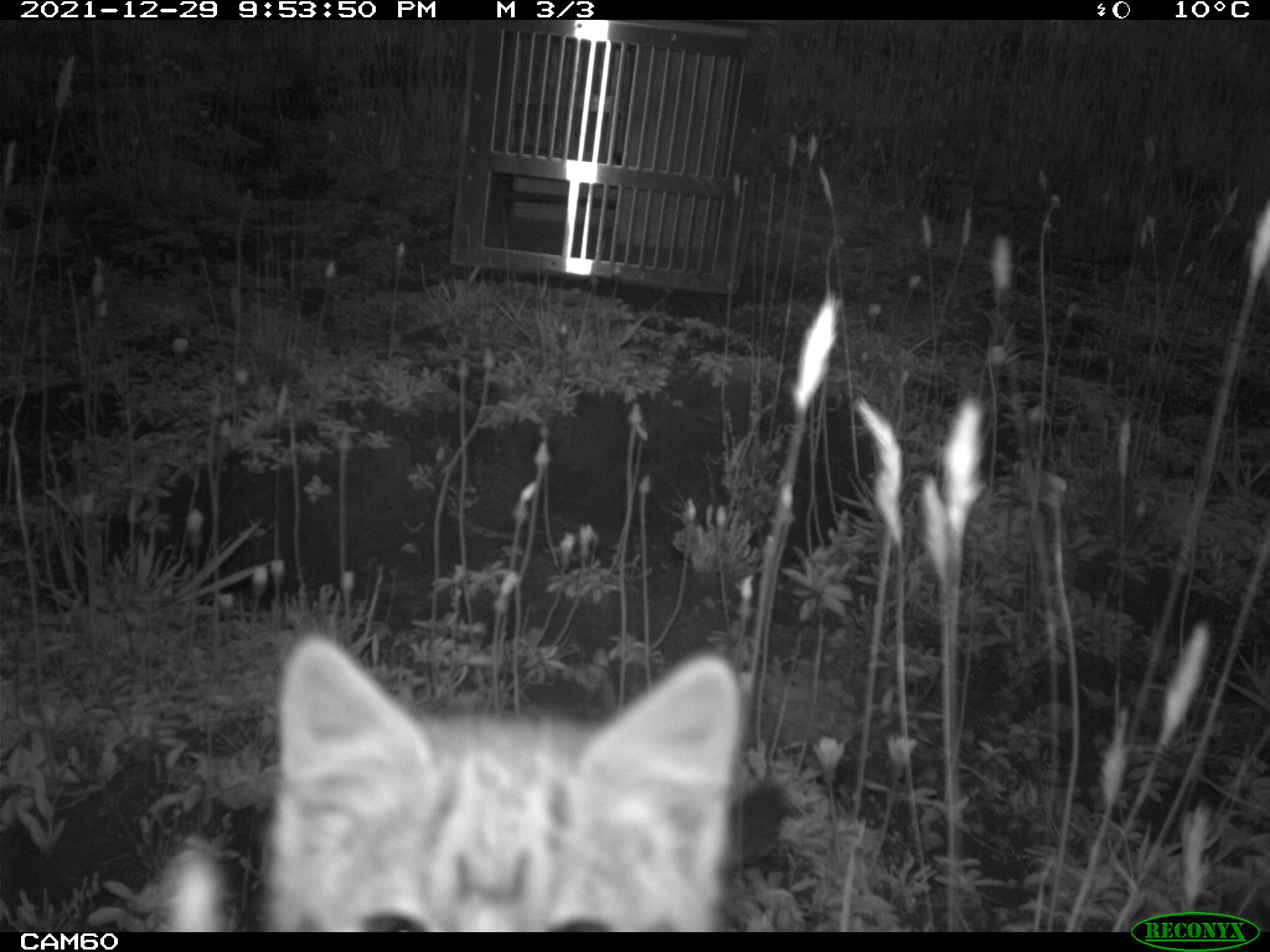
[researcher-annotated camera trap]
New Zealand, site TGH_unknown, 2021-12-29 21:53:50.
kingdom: Animalia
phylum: Chordata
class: Mammalia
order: Carnivora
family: Felidae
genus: Felis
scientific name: Felis catus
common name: domestic cat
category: cat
Cat (domestic cat) (Felis catus).